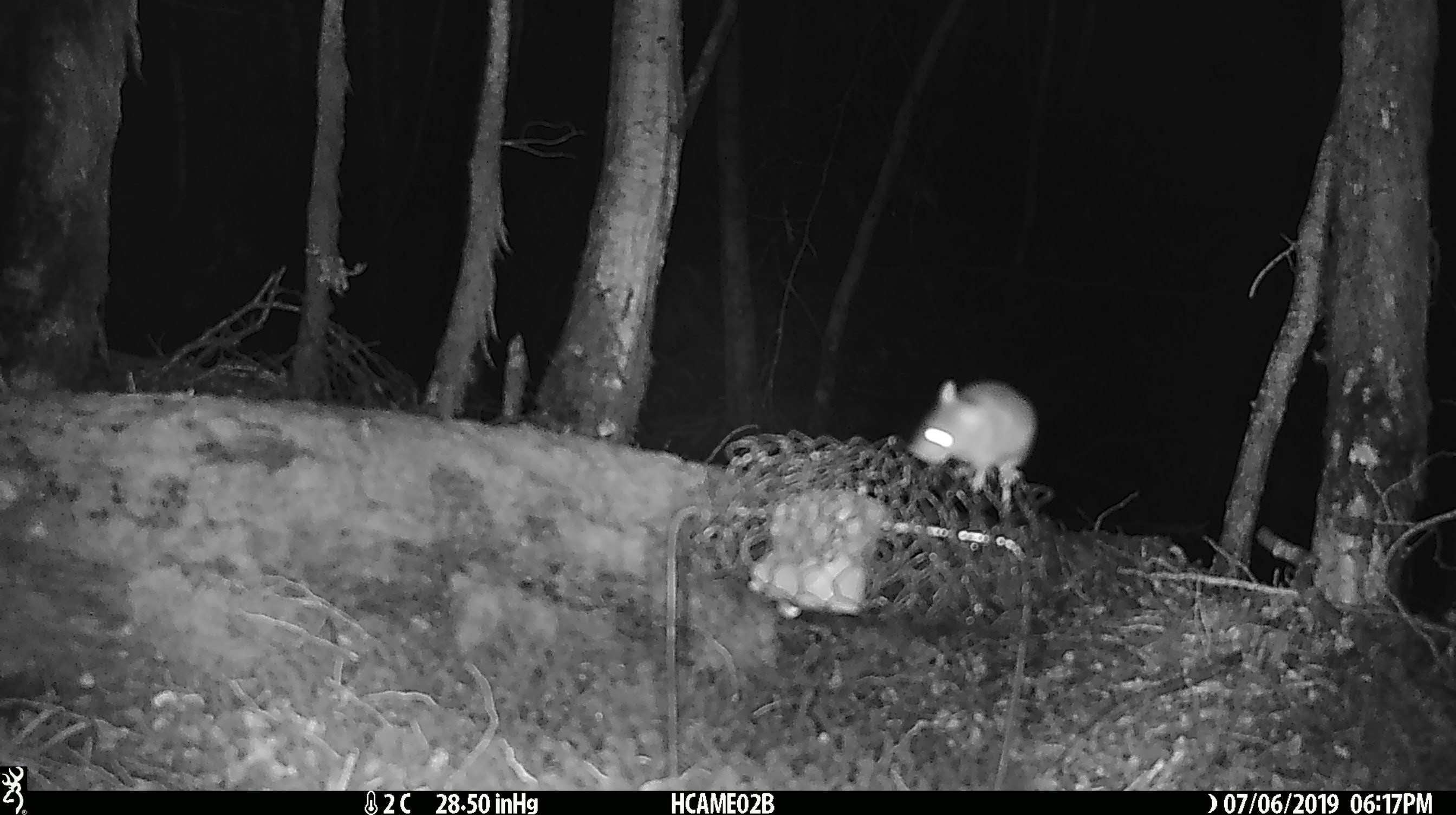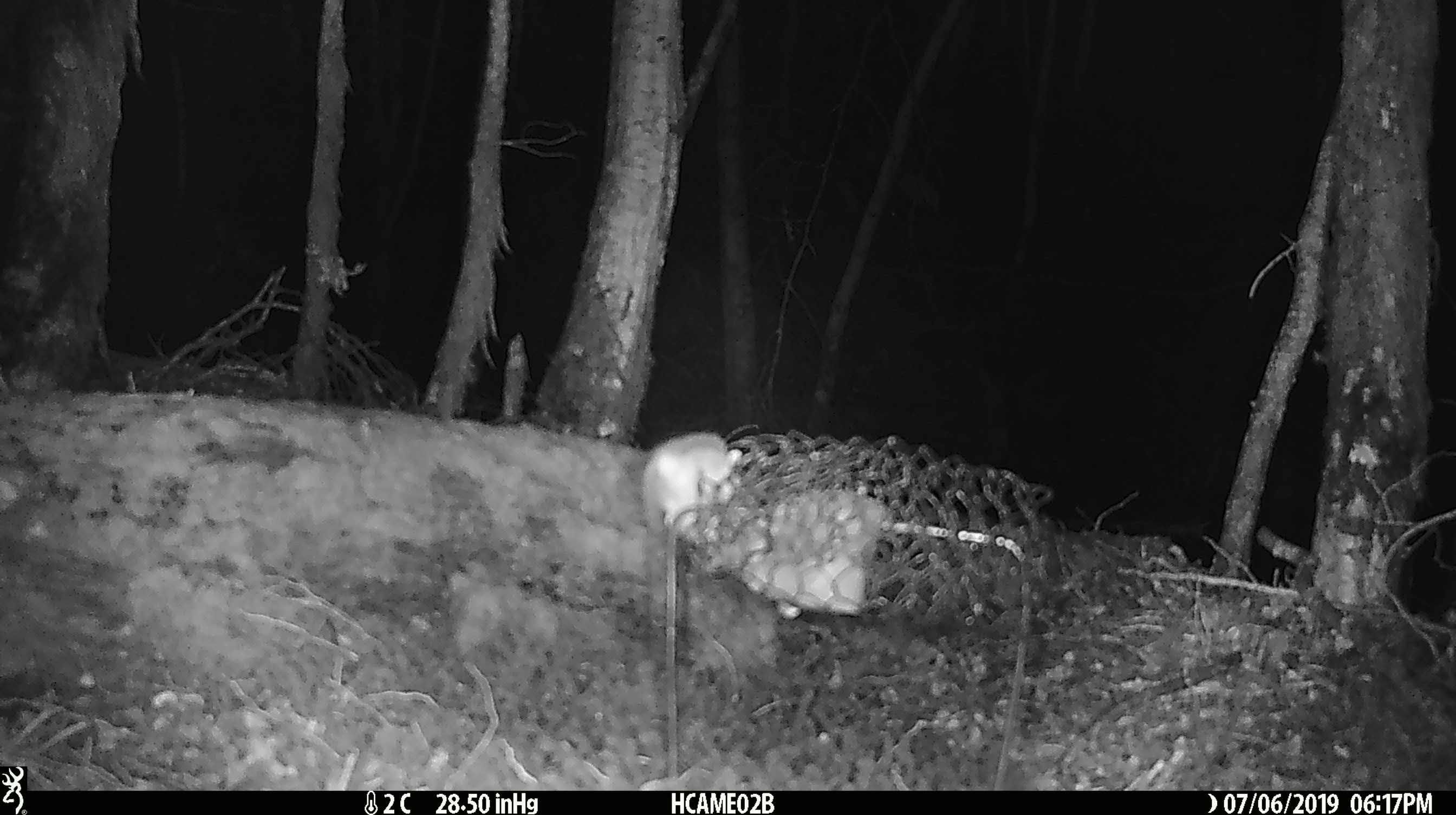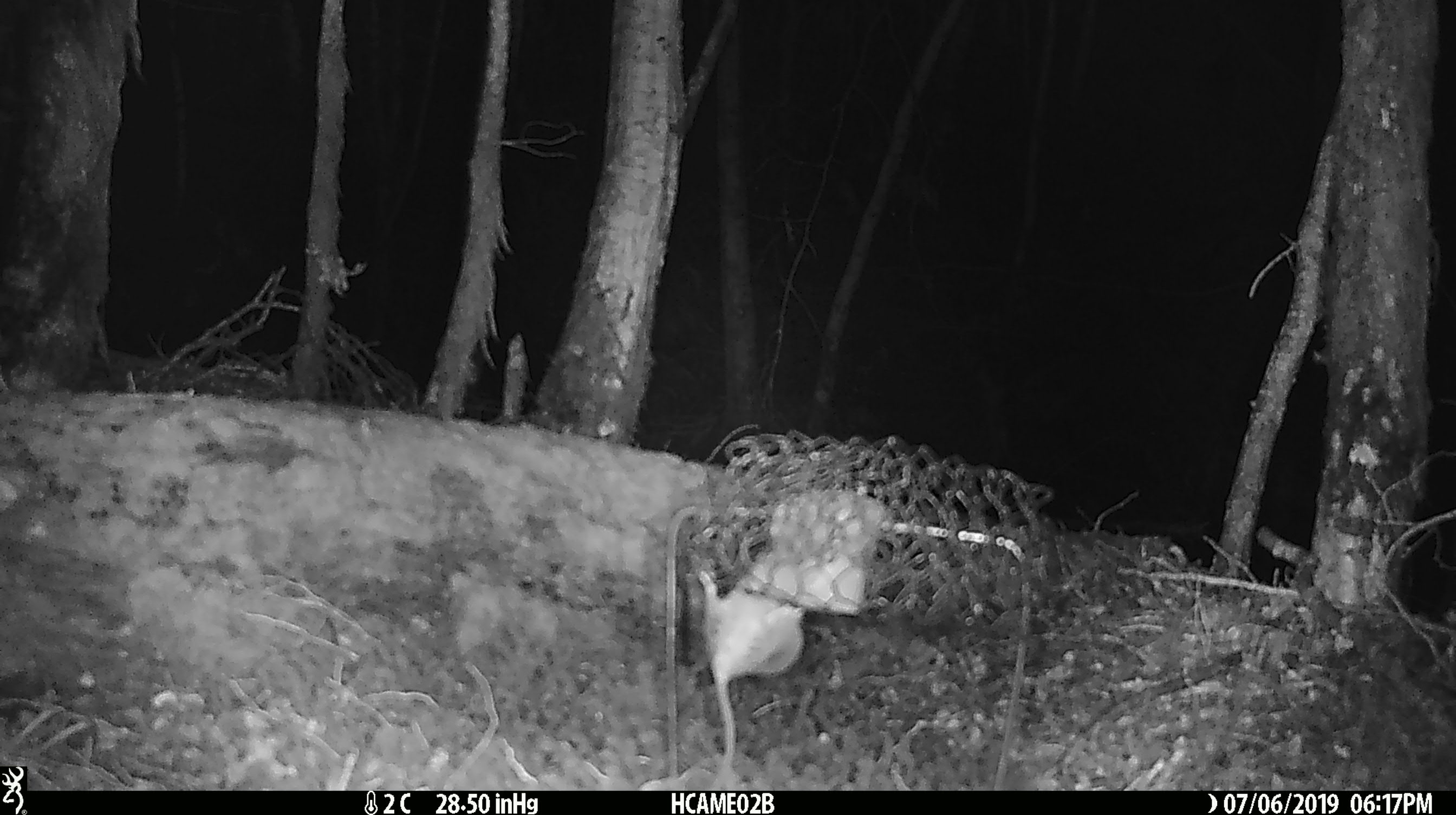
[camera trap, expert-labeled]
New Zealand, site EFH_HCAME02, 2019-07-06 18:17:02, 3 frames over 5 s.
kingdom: Animalia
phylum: Chordata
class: Mammalia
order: Rodentia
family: Muridae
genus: Mus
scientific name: Mus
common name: mouse